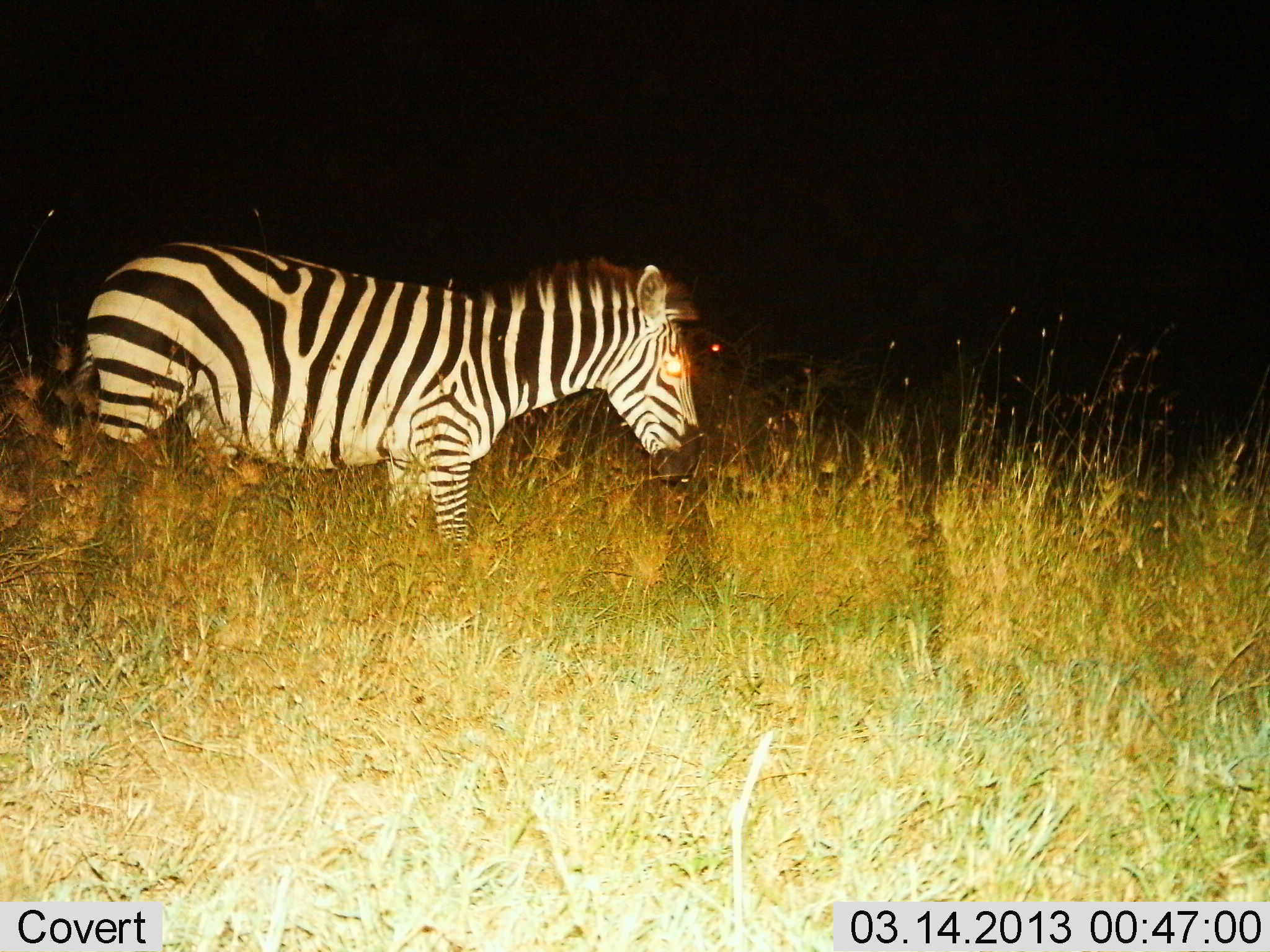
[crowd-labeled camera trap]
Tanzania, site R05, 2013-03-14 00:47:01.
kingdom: Animalia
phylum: Chordata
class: Mammalia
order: Perissodactyla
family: Equidae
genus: Equus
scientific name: Equus quagga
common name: plains zebra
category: zebra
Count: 1.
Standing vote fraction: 73%.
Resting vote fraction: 0%.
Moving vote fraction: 27%.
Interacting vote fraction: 0%.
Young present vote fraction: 0%.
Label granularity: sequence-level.